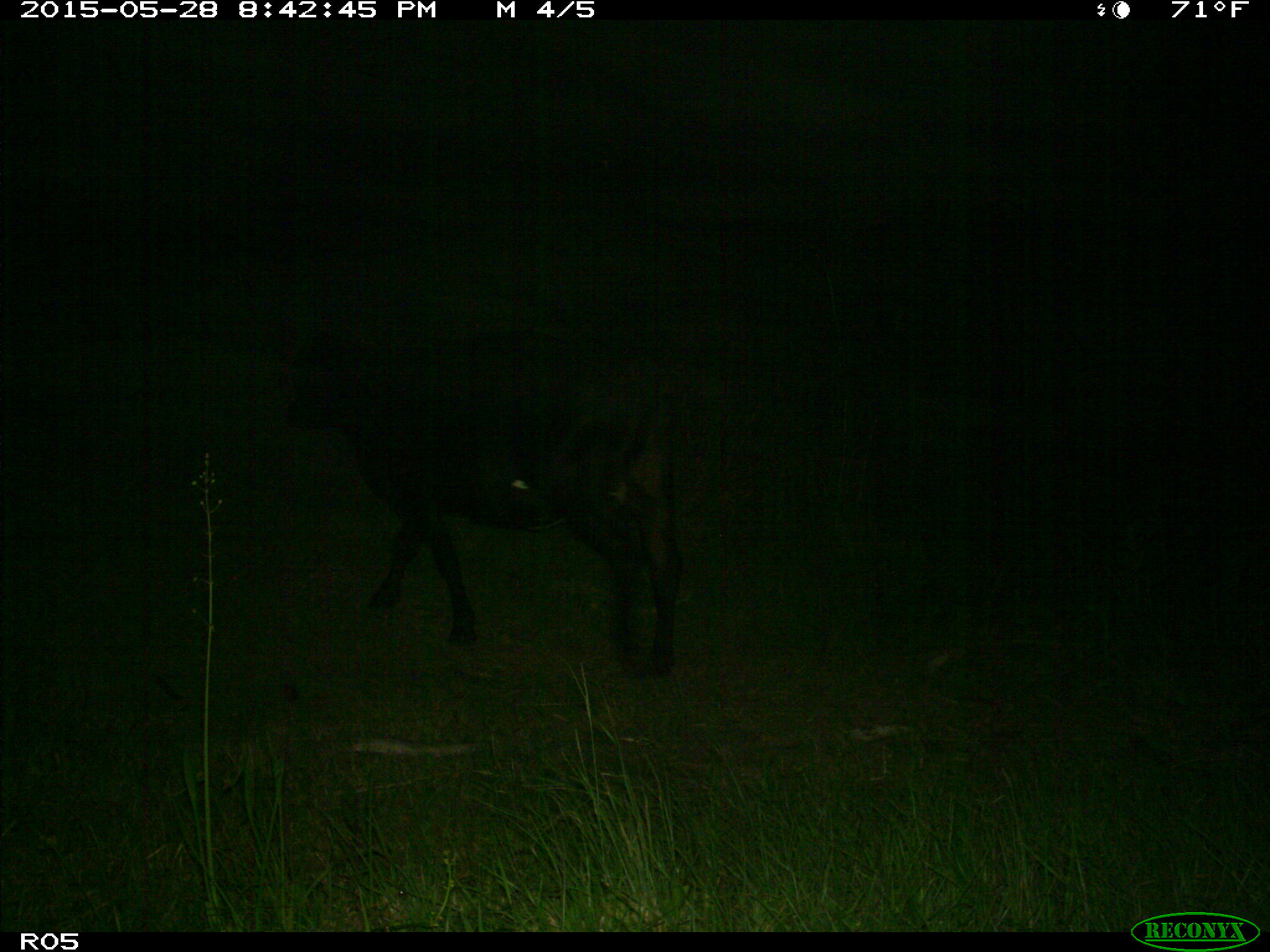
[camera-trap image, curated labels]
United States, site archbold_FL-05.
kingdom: Animalia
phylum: Chordata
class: Mammalia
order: Artiodactyla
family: Bovidae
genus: Bos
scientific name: Bos taurus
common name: domestic cow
Bos taurus (domestic cow).